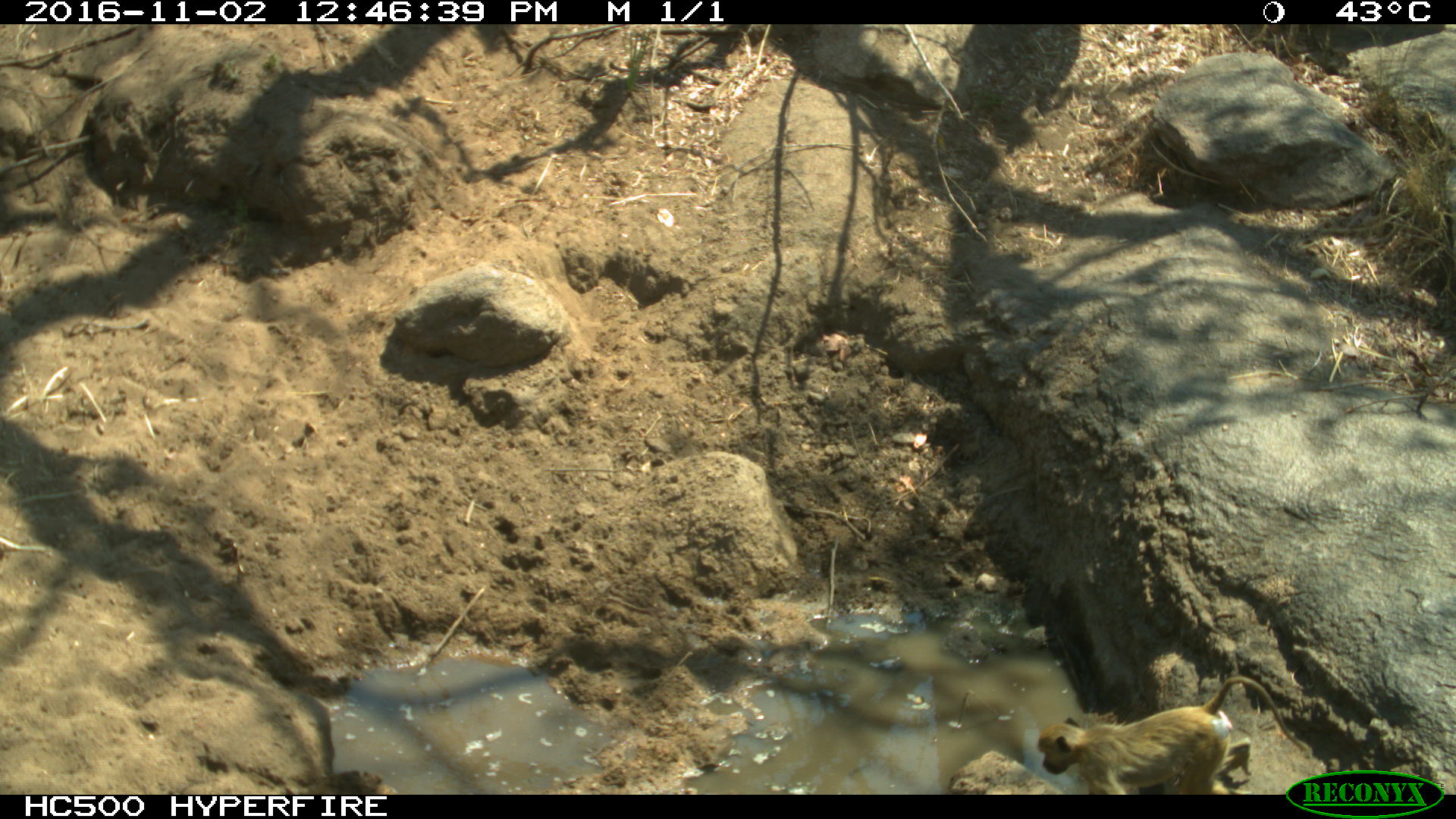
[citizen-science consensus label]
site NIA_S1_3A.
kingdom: Animalia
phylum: Chordata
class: Mammalia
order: Primates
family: Cercopithecidae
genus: Papio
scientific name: Papio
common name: baboon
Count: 1.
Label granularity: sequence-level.